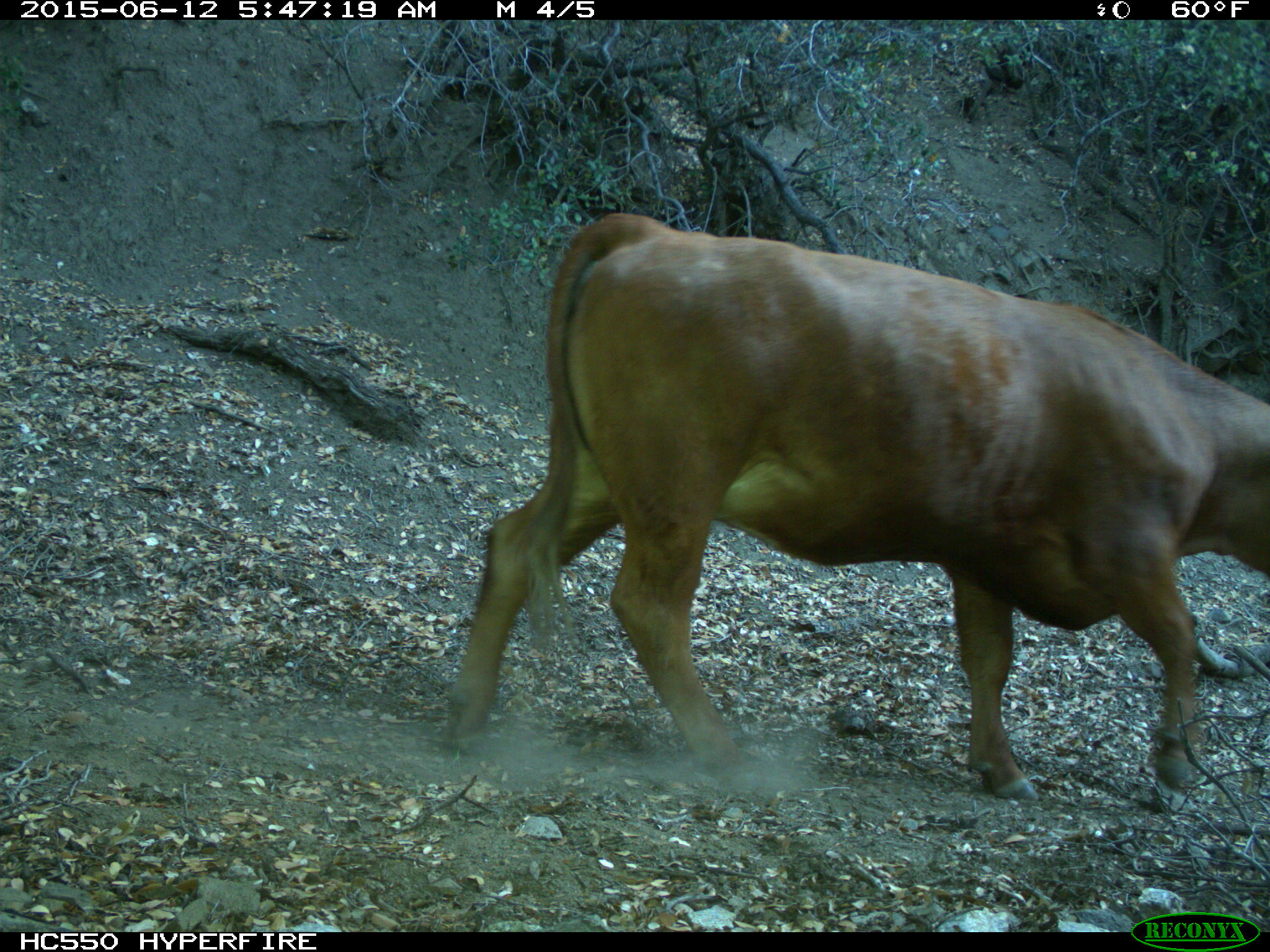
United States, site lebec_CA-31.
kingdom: Animalia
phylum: Chordata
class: Mammalia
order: Artiodactyla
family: Bovidae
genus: Bos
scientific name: Bos taurus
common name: domestic cow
Bos taurus (domestic cow).